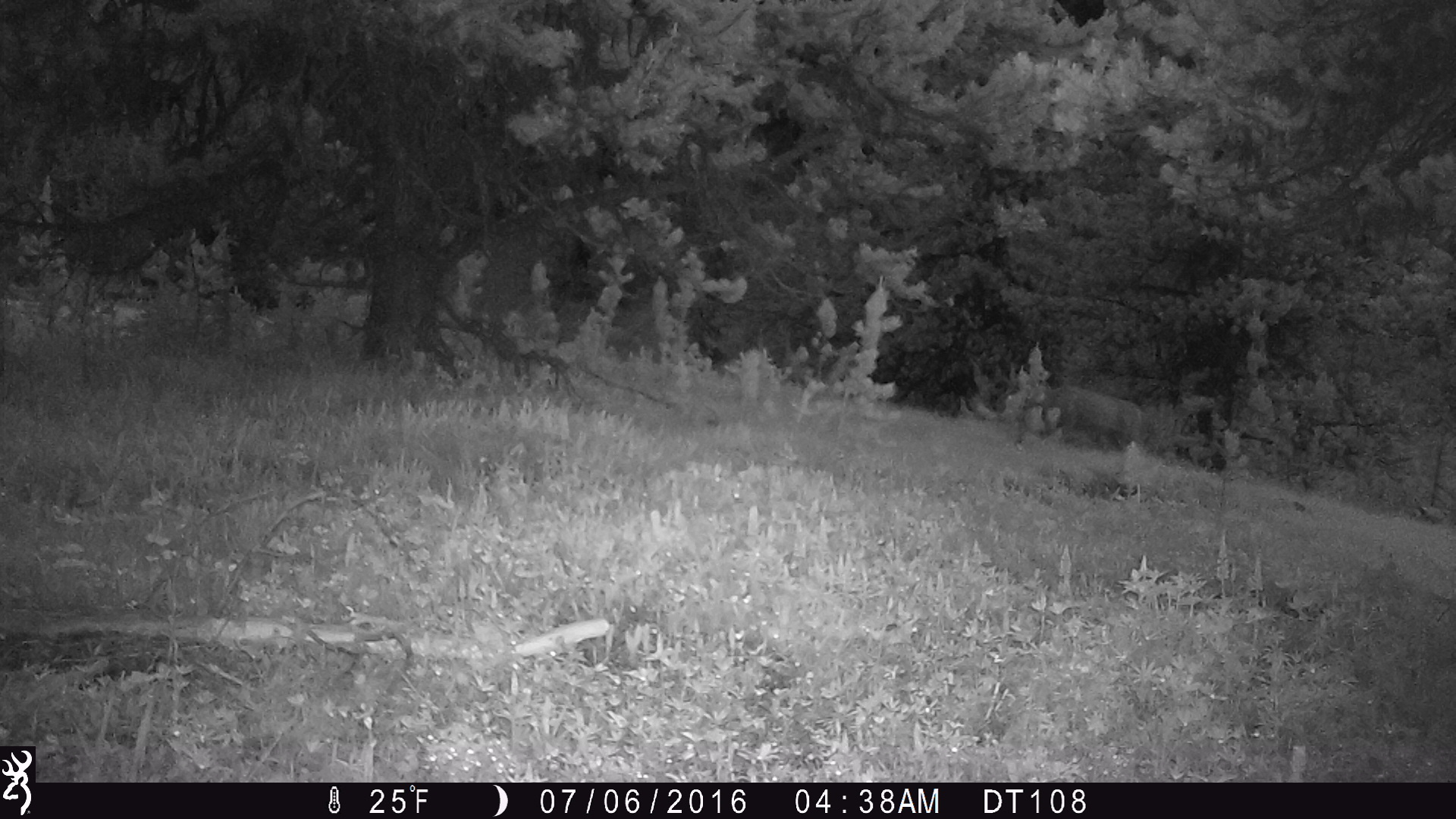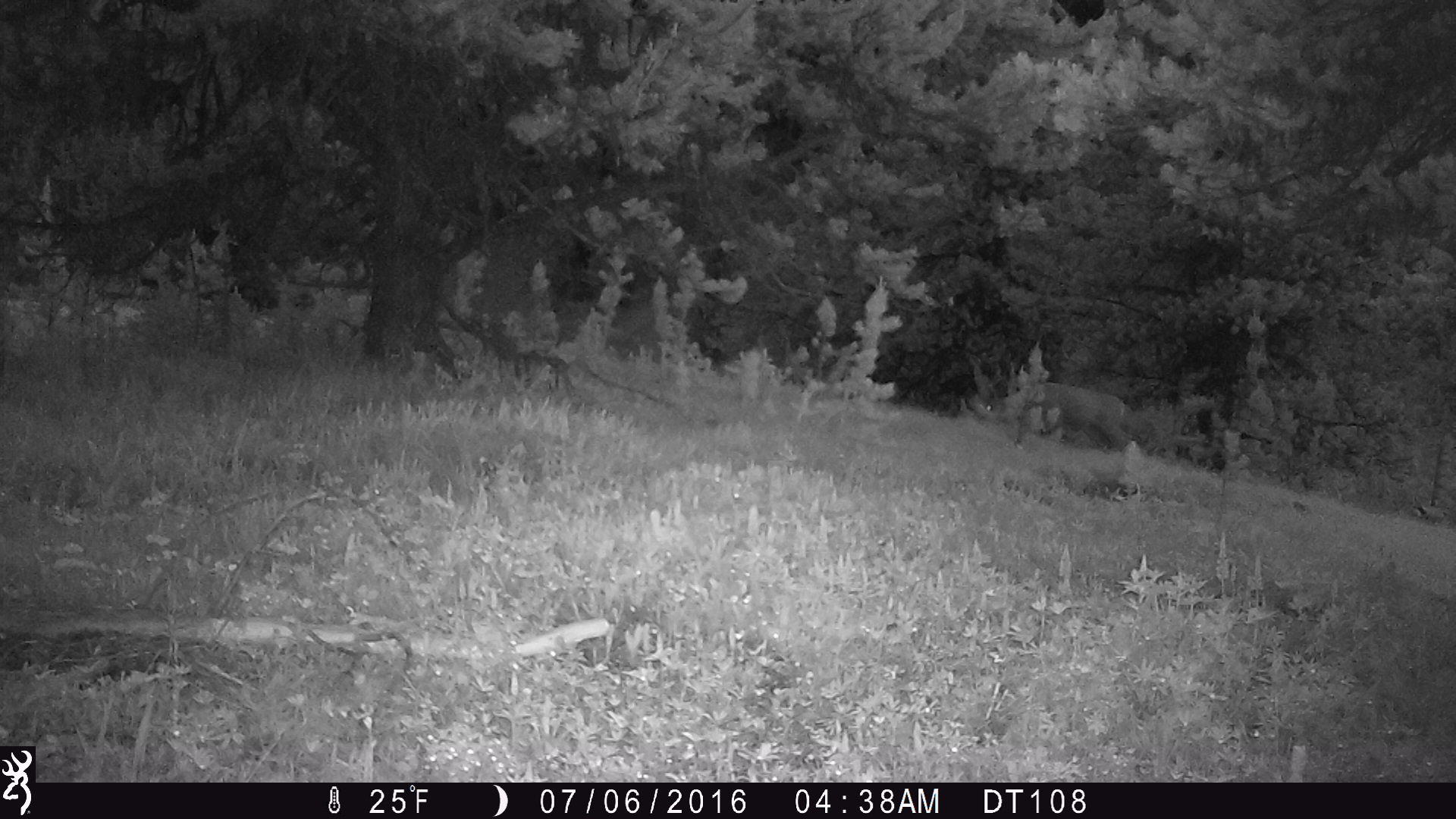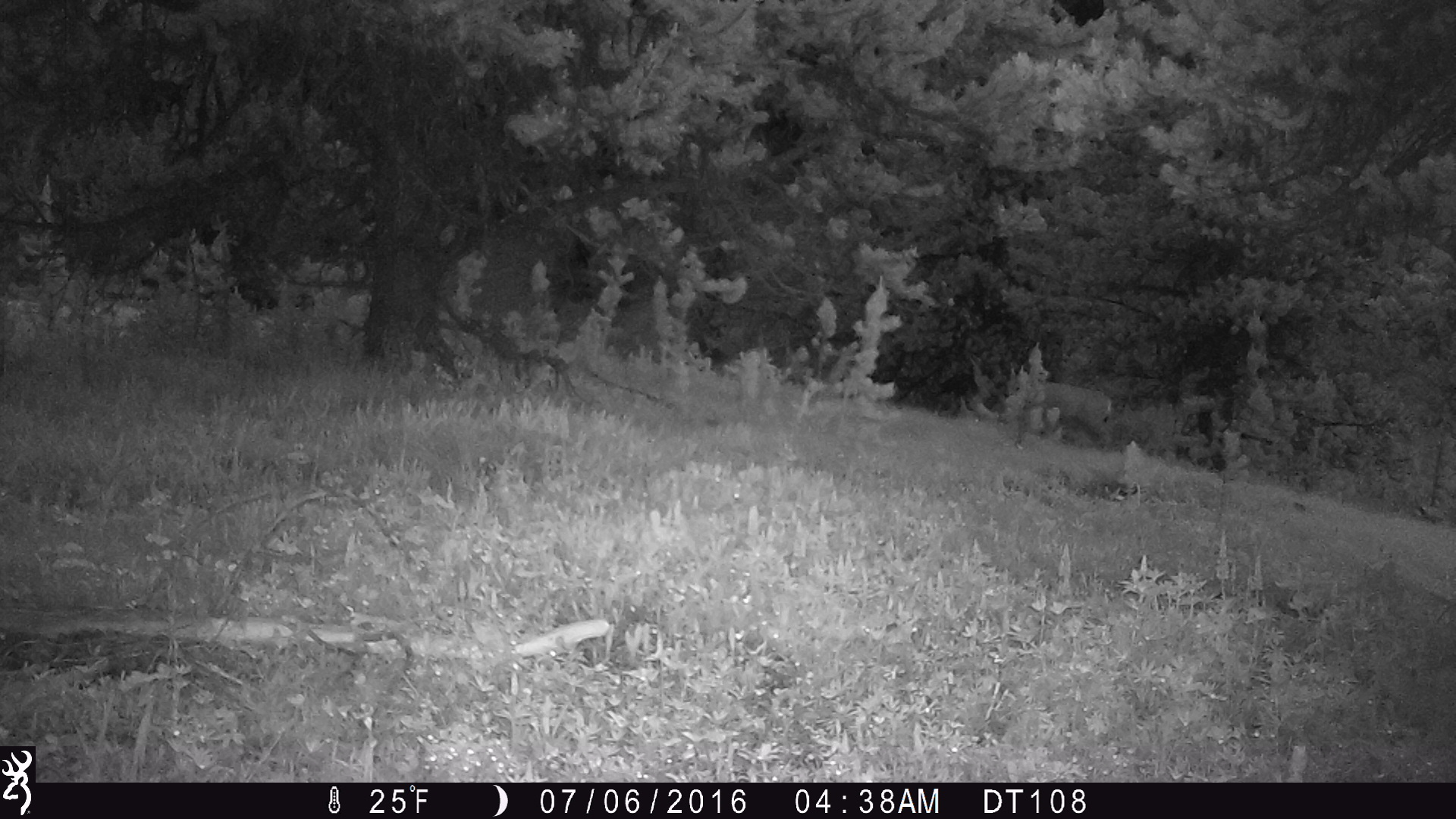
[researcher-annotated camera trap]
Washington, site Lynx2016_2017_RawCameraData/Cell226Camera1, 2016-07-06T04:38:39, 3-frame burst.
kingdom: Animalia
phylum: Chordata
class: Mammalia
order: Artiodactyla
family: Cervidae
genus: Odocoileus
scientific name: Odocoileus hemionus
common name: mule deer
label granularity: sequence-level